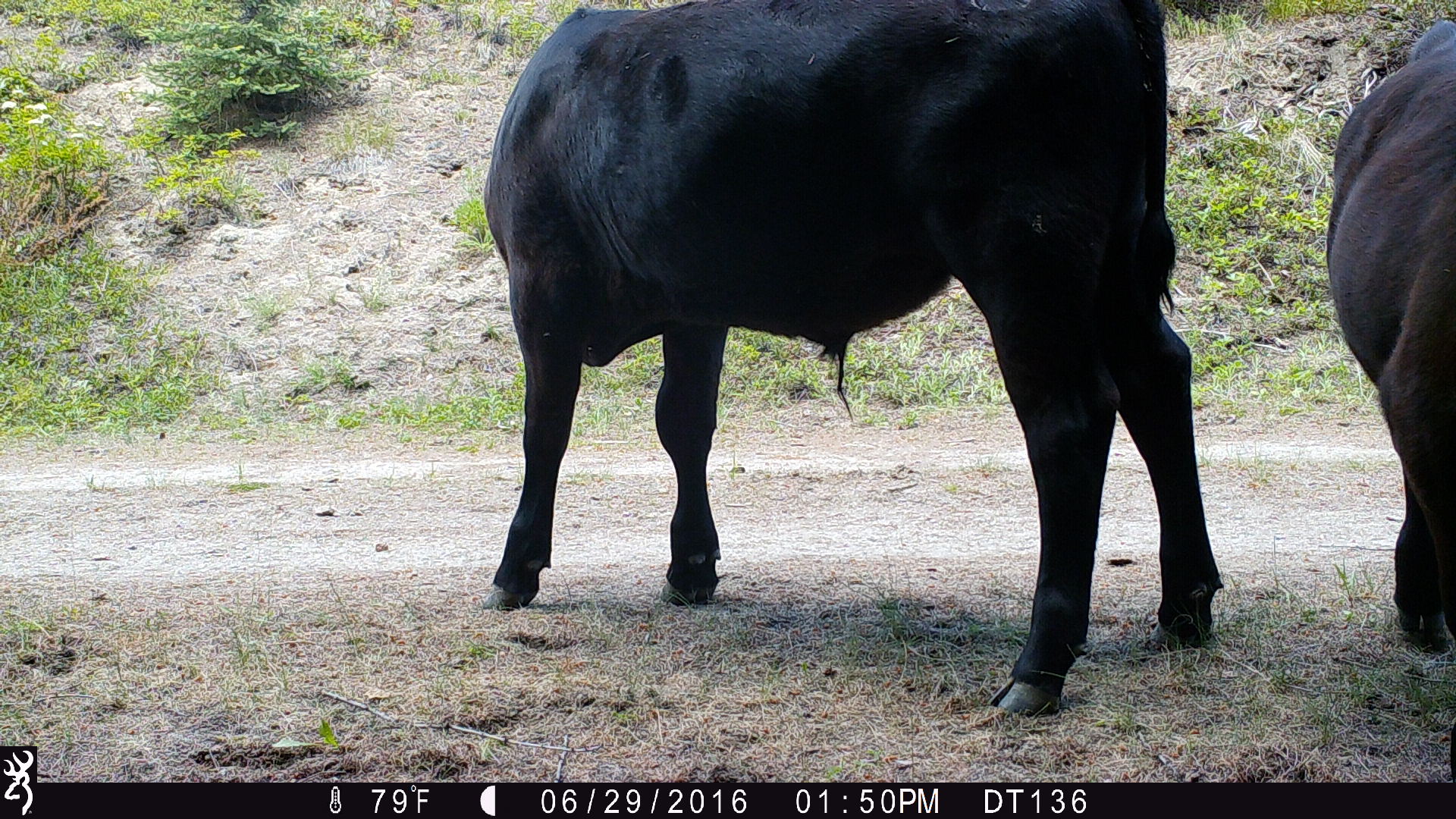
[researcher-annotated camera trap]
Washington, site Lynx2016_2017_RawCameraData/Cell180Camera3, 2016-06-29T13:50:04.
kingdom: Animalia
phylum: Chordata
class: Mammalia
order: Artiodactyla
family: Bovidae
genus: Bos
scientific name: Bos taurus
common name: domestic cattle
Domestic cattle (Bos taurus). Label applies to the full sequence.